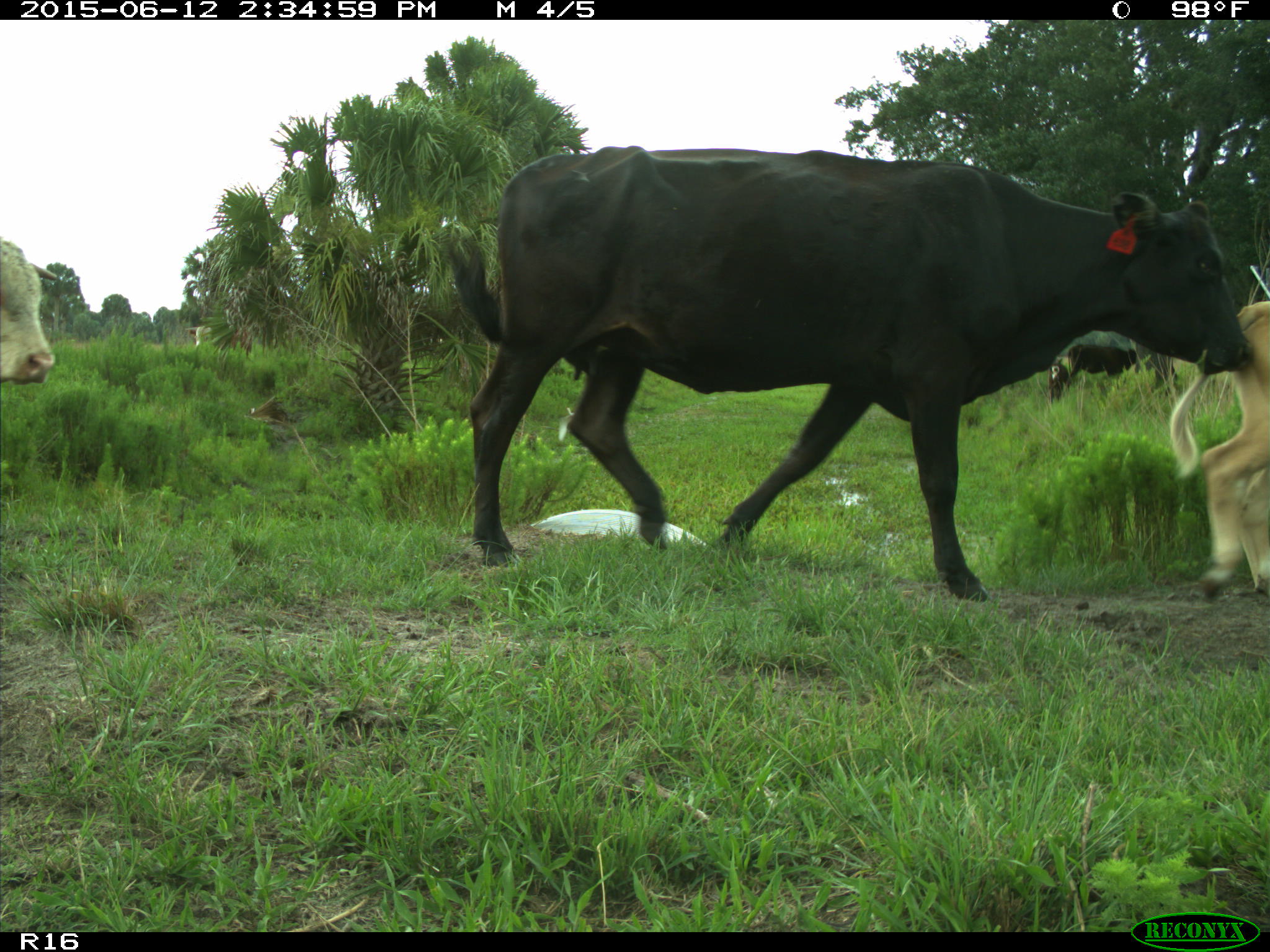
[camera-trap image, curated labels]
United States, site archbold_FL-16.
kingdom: Animalia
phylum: Chordata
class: Mammalia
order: Artiodactyla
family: Bovidae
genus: Bos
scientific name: Bos taurus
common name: domestic cow